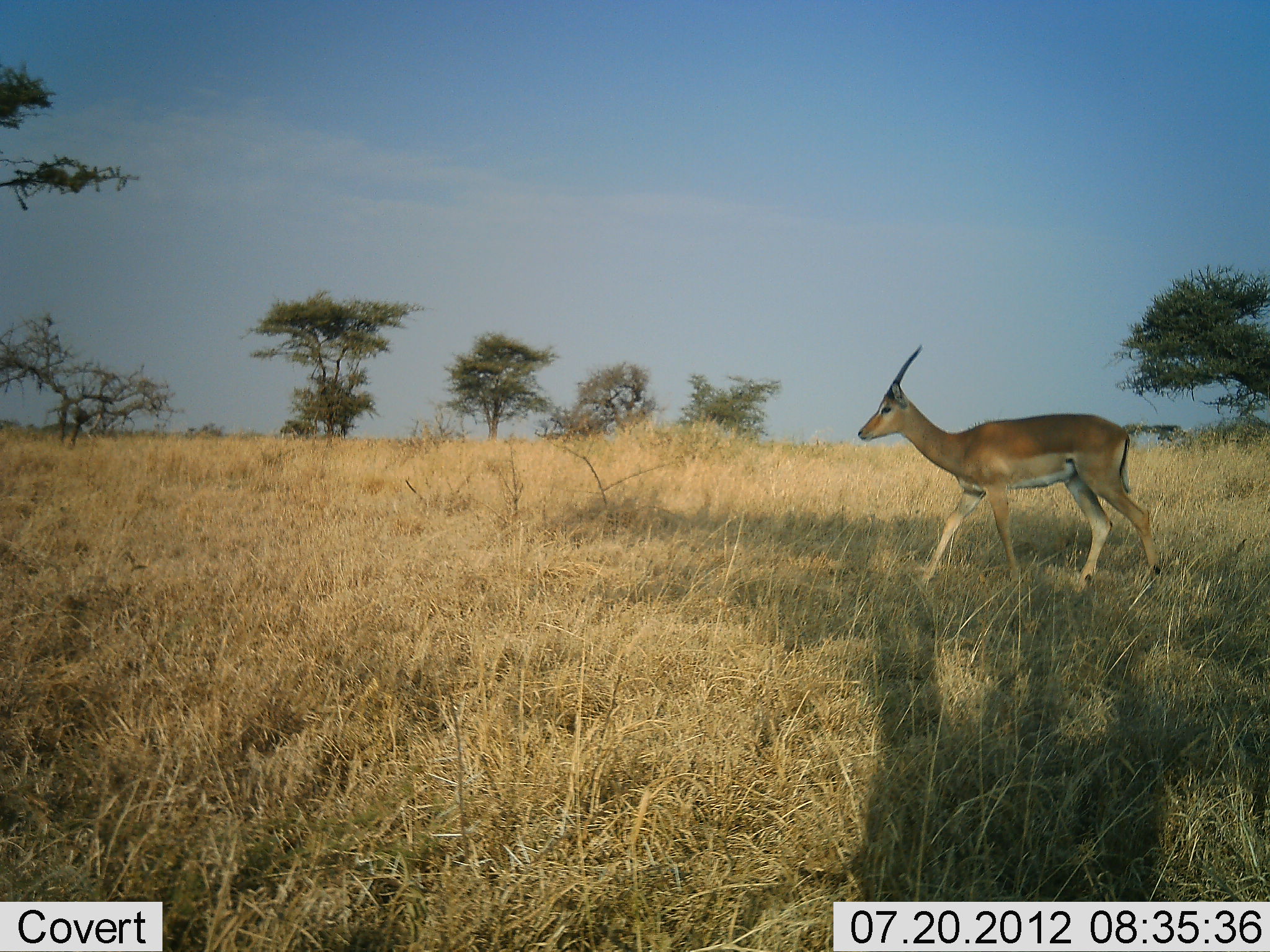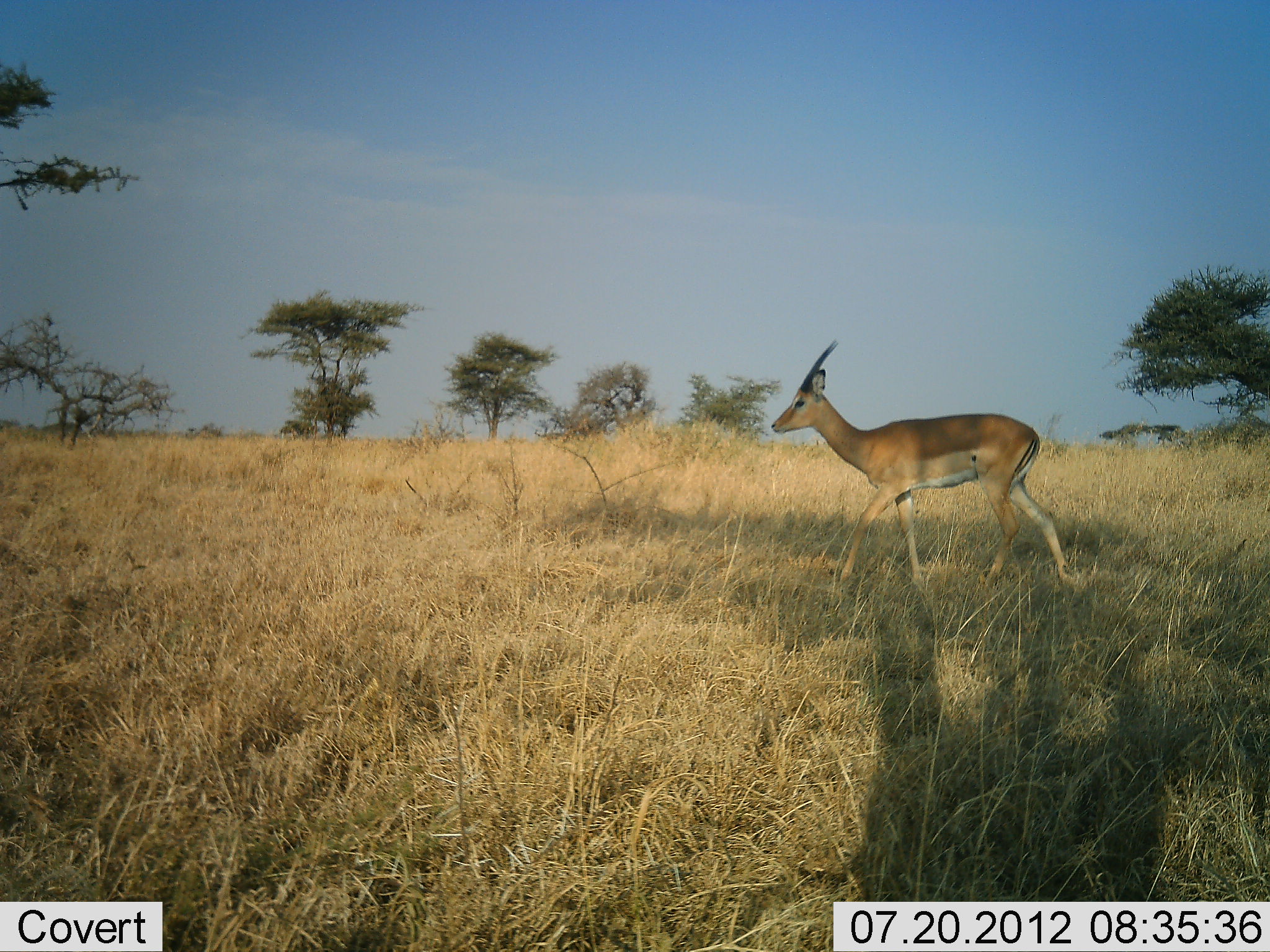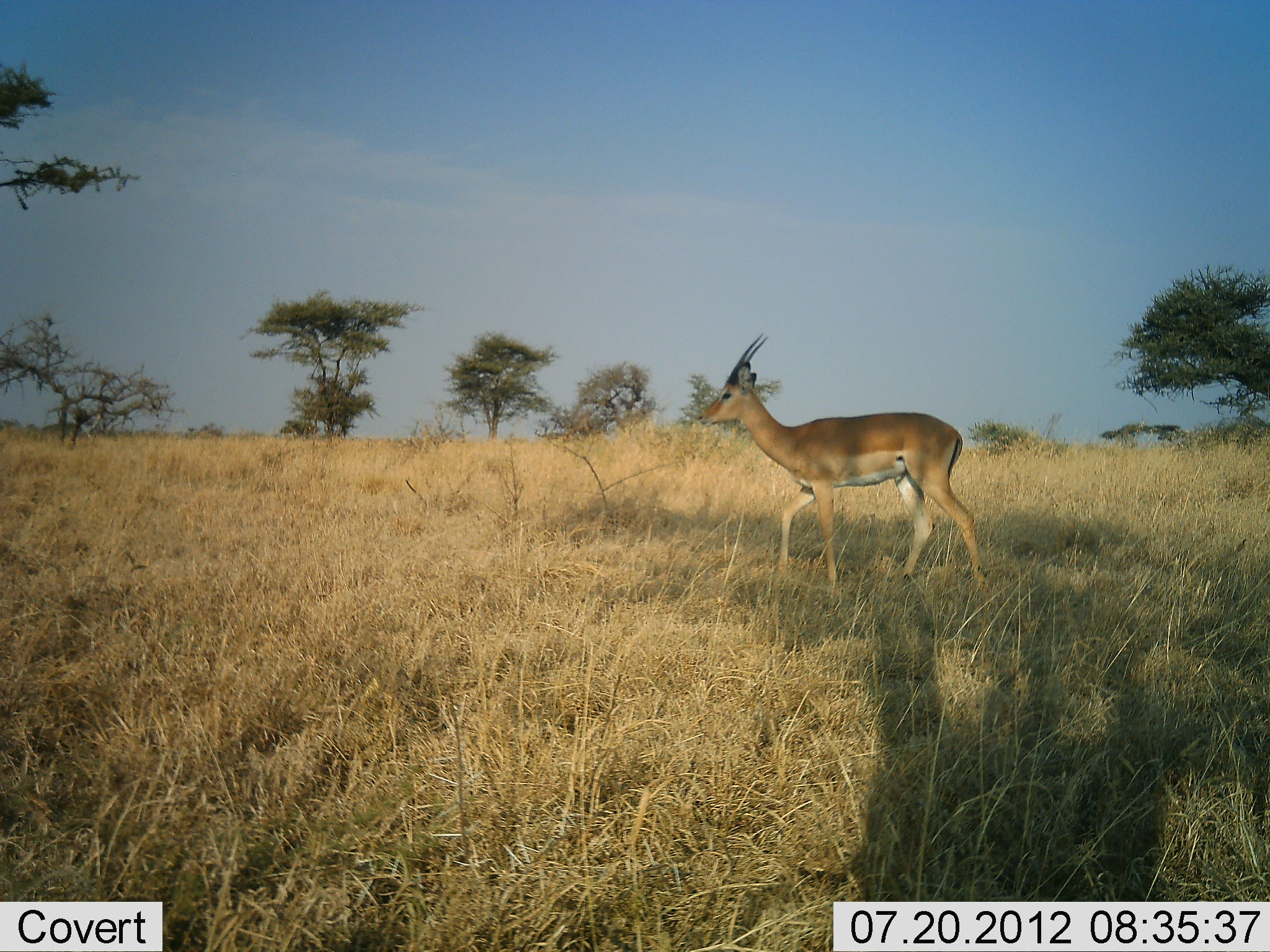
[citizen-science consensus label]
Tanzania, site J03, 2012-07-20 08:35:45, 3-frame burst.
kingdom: Animalia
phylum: Chordata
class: Mammalia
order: Artiodactyla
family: Bovidae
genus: Nanger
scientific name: Nanger granti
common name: grant's gazelle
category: gazellegrants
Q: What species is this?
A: Gazellegrants (grant's gazelle) (Nanger granti).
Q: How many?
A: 1.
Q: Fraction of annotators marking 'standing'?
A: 10%.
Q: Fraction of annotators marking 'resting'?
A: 0%.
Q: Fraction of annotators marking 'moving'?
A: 100%.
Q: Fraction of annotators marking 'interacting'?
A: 0%.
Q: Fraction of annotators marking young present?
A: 0%.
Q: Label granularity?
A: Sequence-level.